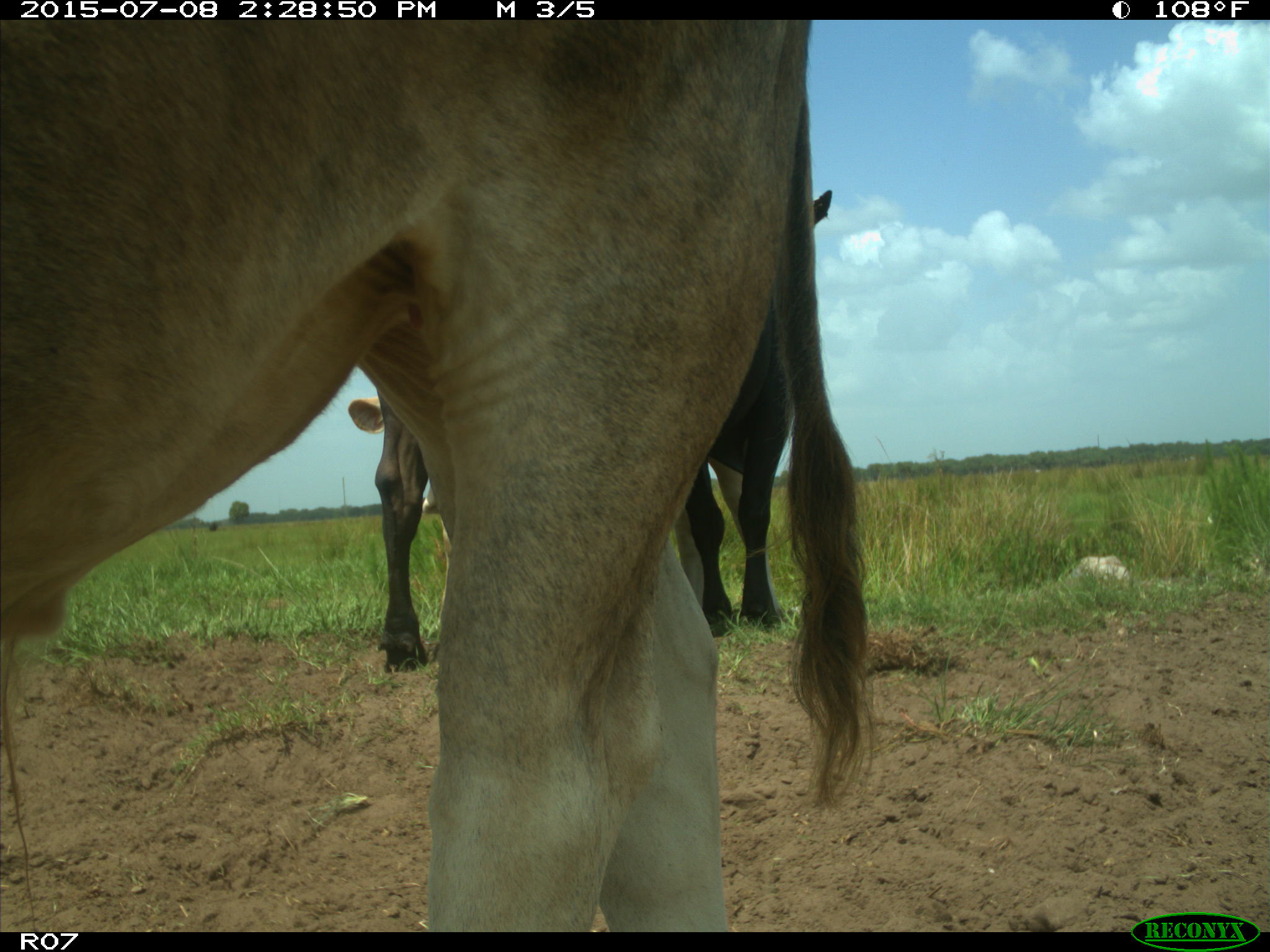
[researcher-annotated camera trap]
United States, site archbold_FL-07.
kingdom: Animalia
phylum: Chordata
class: Mammalia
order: Artiodactyla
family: Bovidae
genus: Bos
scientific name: Bos taurus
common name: domestic cow